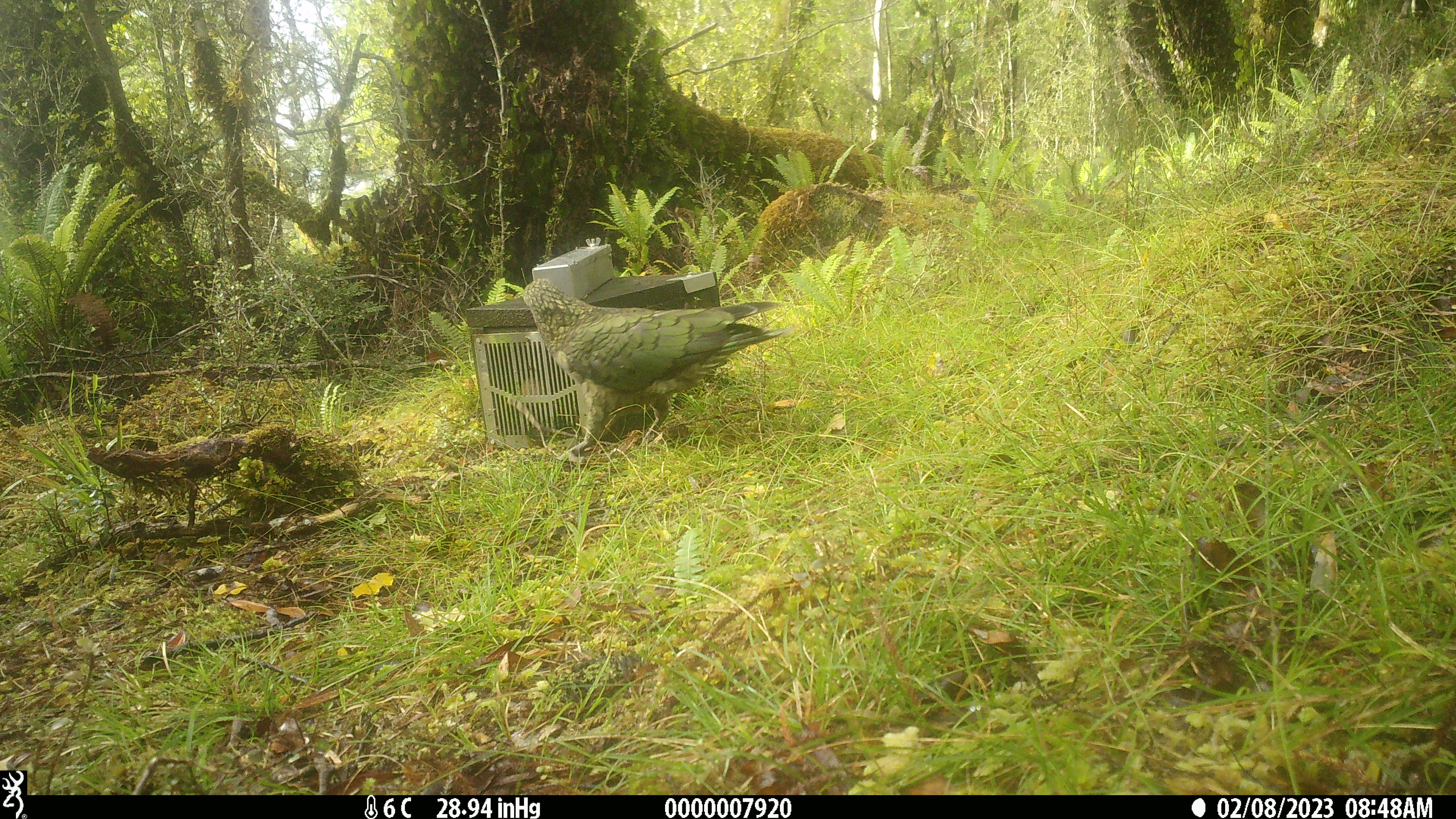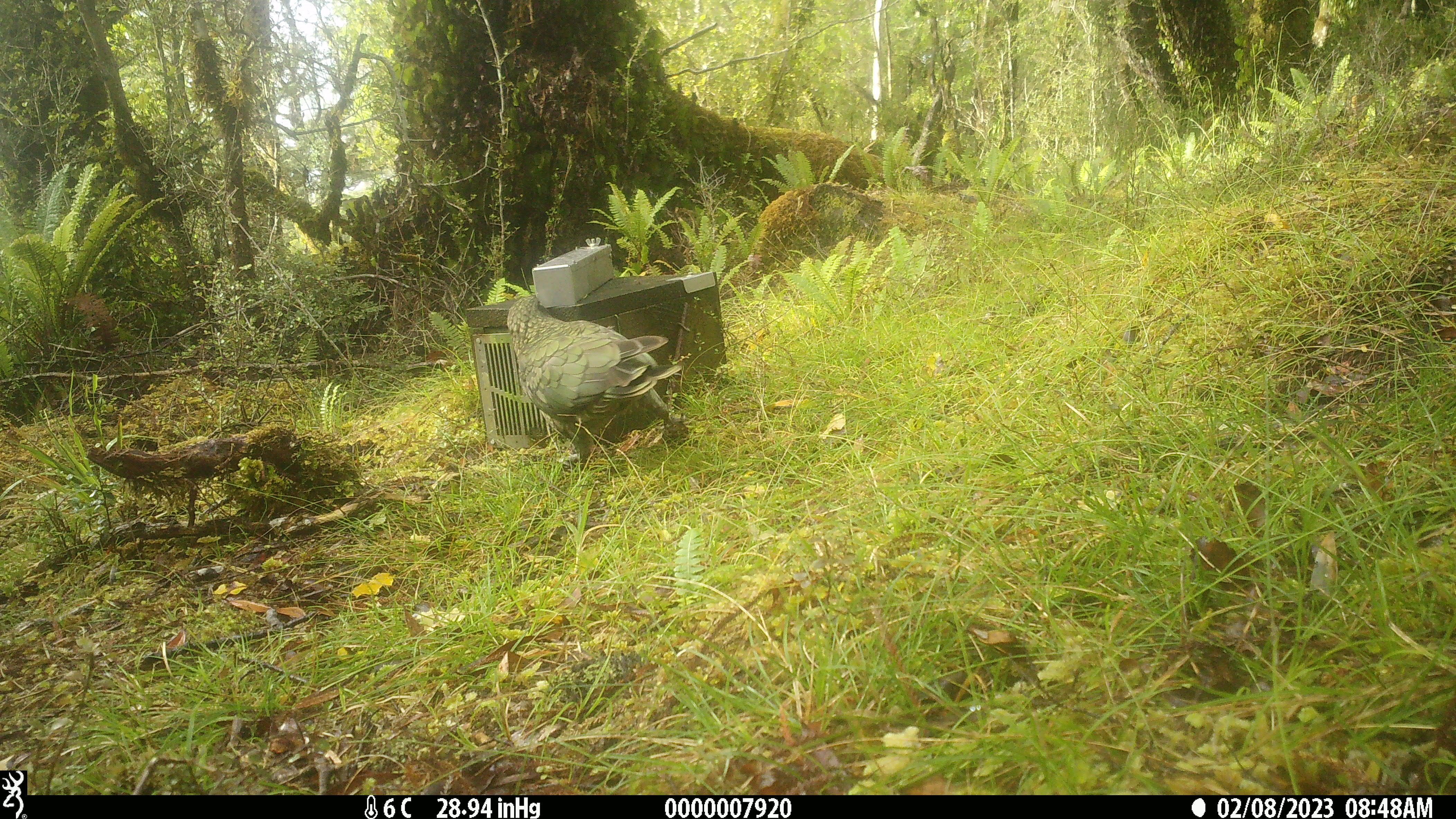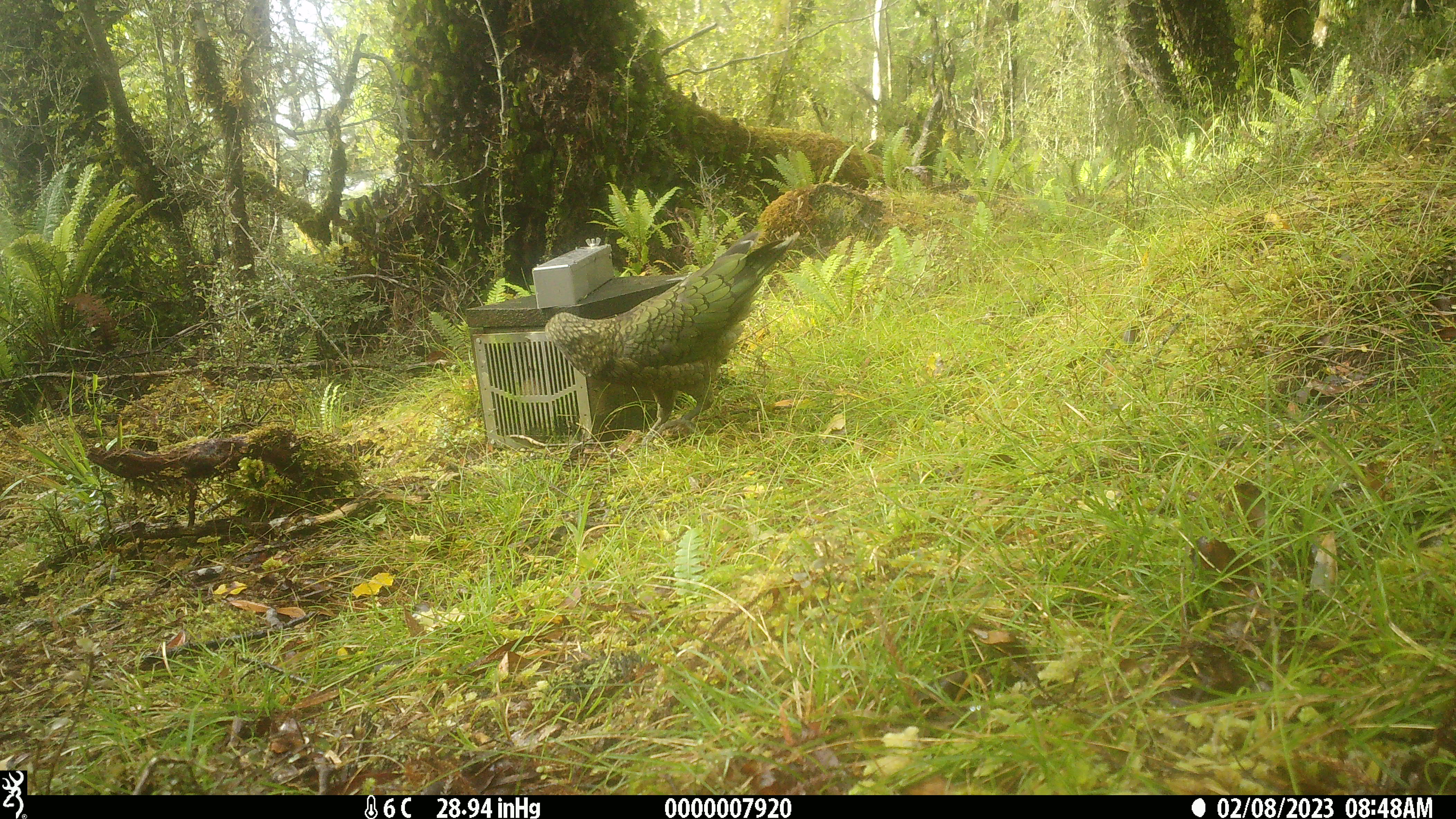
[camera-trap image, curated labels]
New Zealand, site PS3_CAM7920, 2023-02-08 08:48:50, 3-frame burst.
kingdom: Animalia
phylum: Chordata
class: Aves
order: Psittaciformes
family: Strigopidae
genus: Nestor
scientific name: Nestor notabilis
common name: kea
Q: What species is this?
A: Kea (Nestor notabilis).